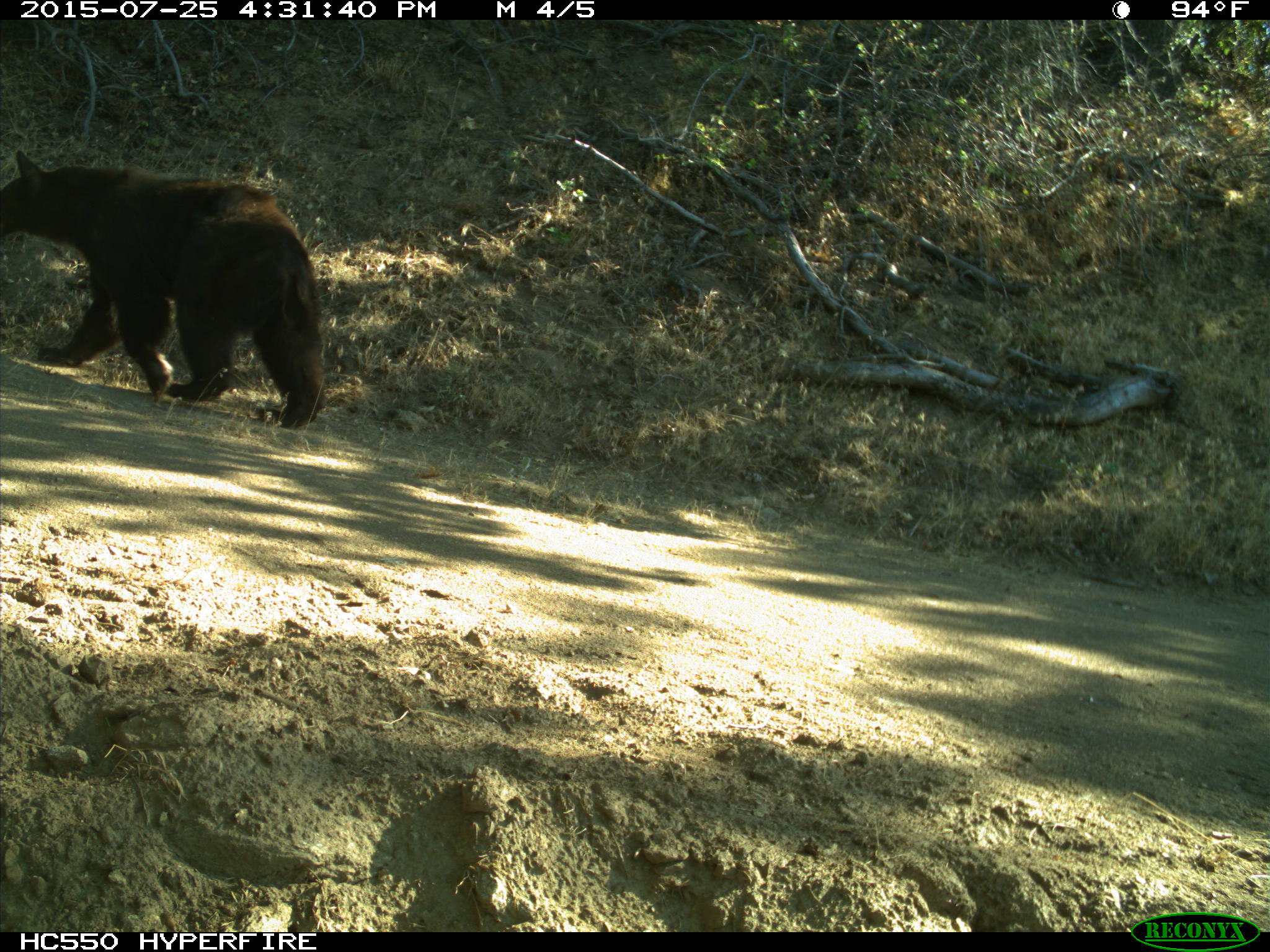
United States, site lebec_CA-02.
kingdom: Animalia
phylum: Chordata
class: Mammalia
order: Carnivora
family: Ursidae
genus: Ursus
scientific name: Ursus americanus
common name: american black bear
Ursus americanus (american black bear).